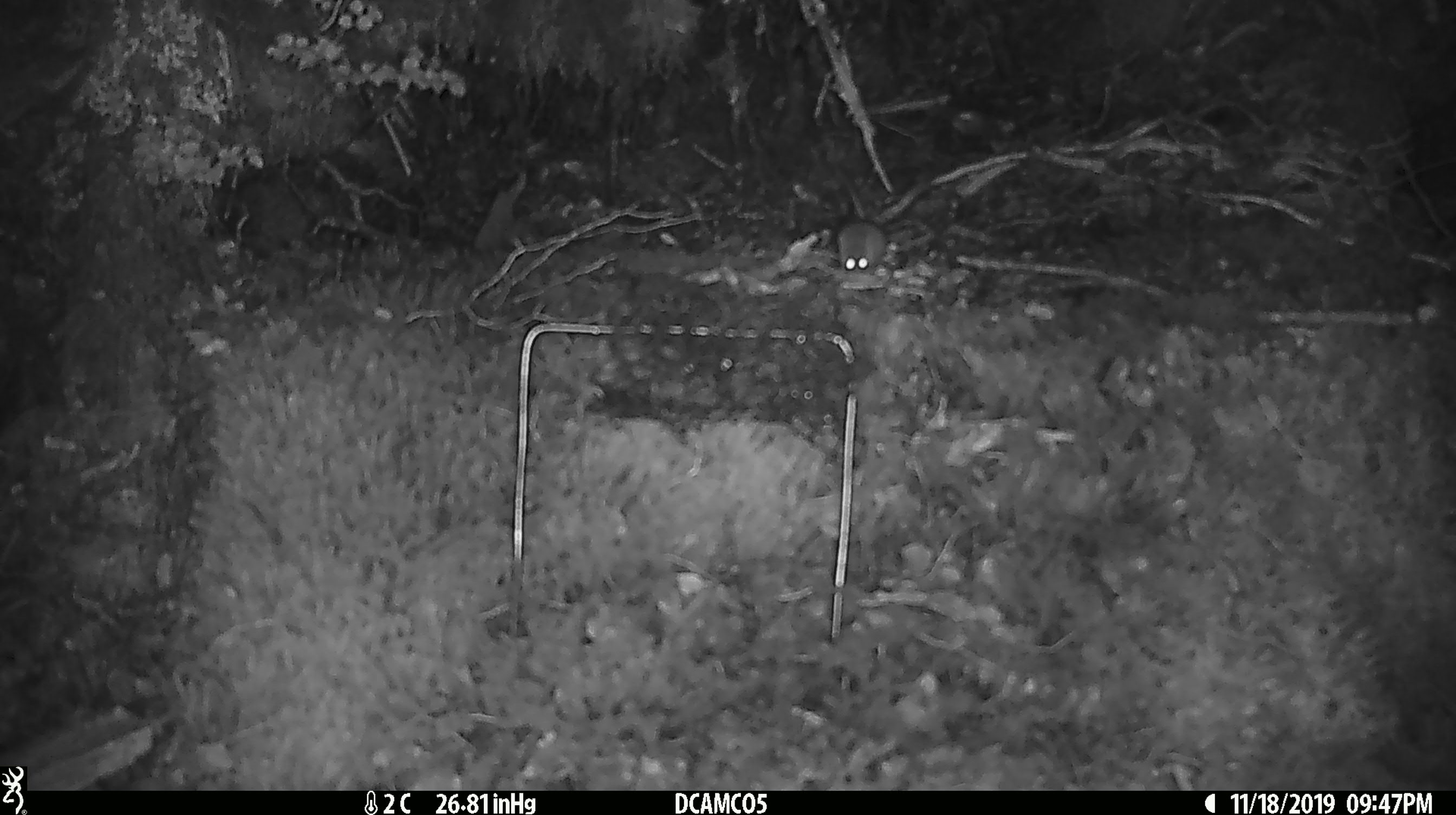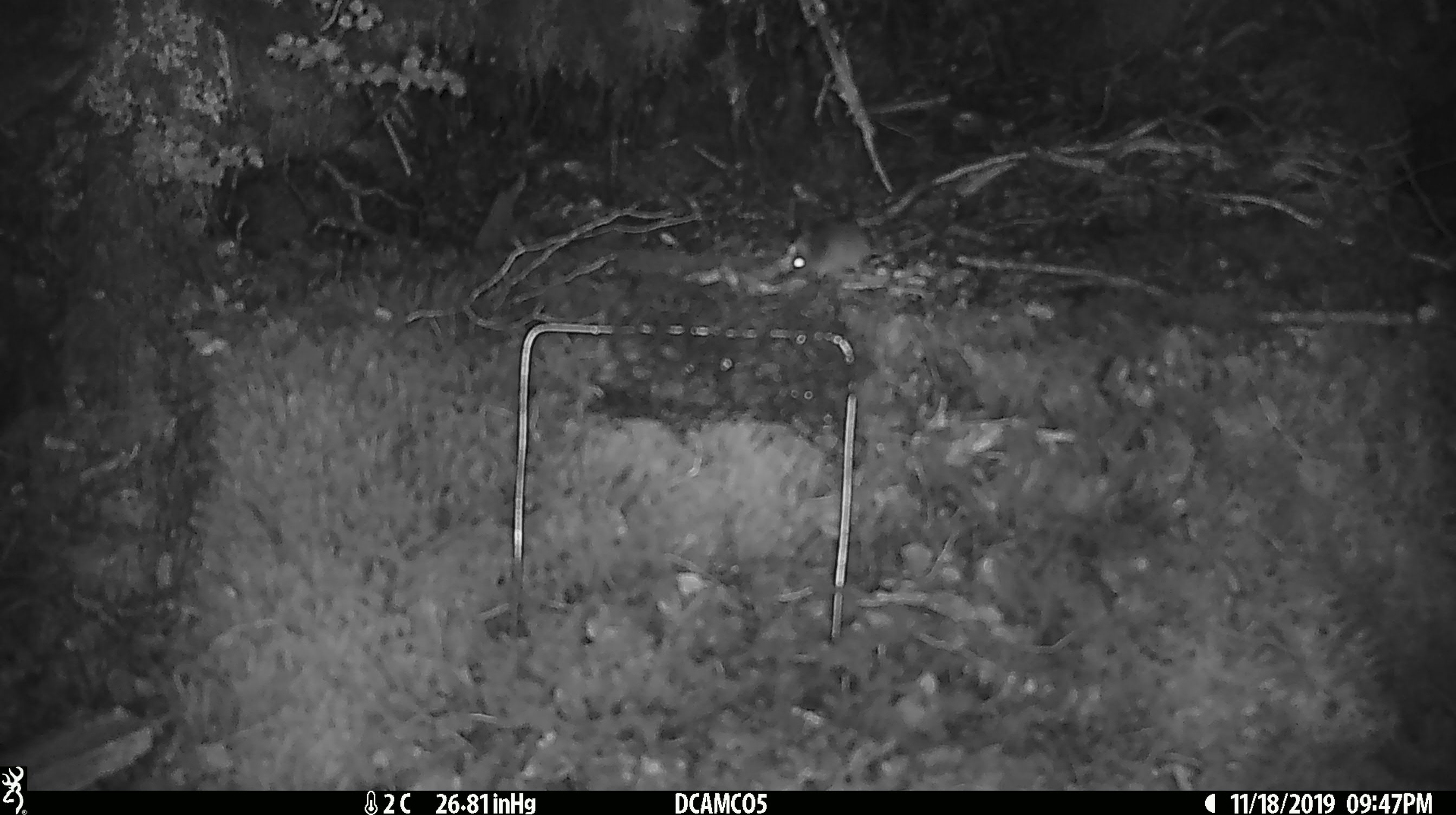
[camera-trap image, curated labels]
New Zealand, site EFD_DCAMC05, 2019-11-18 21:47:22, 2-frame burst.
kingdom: Animalia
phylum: Chordata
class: Mammalia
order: Rodentia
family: Muridae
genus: Mus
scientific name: Mus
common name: mouse